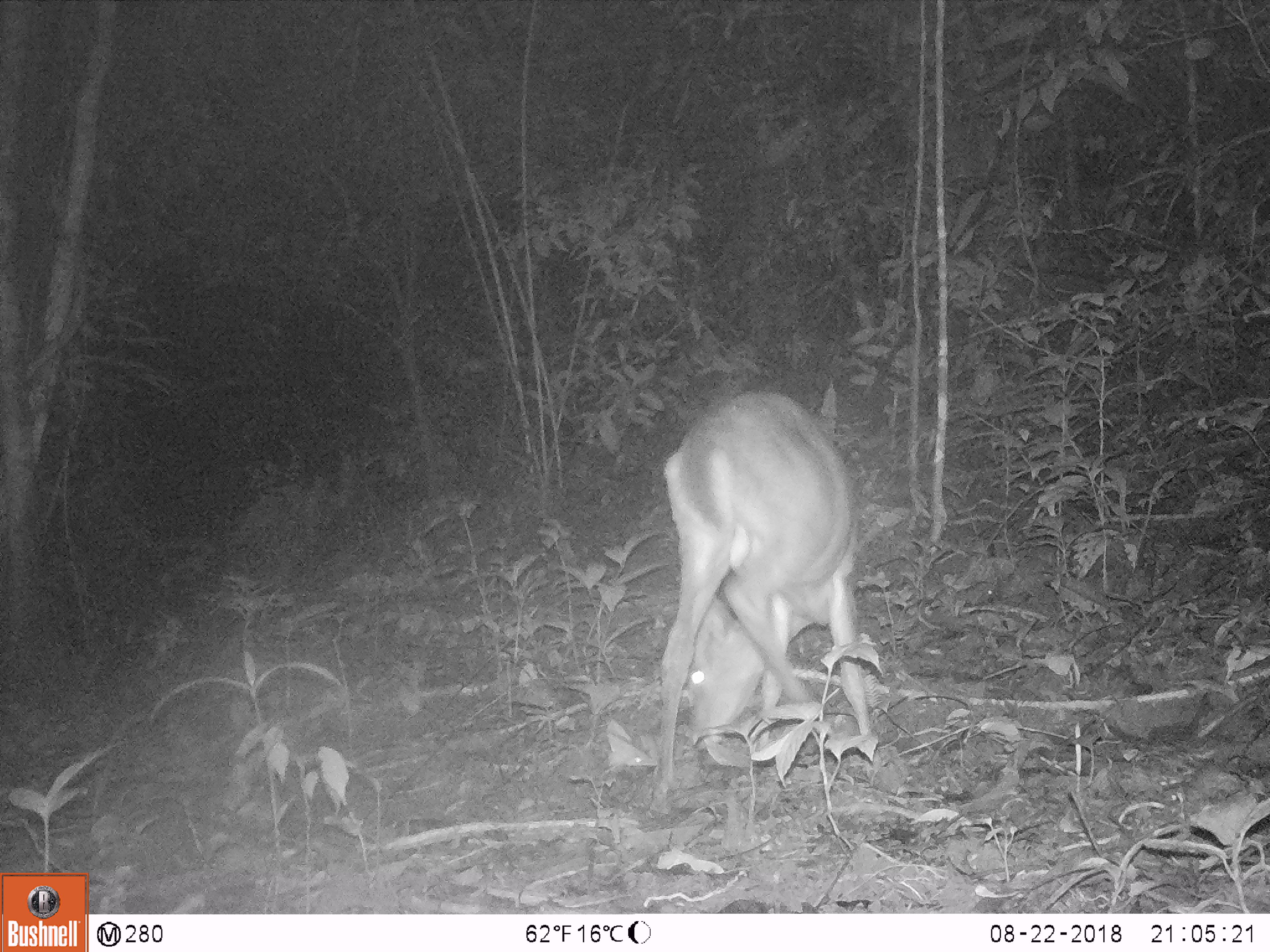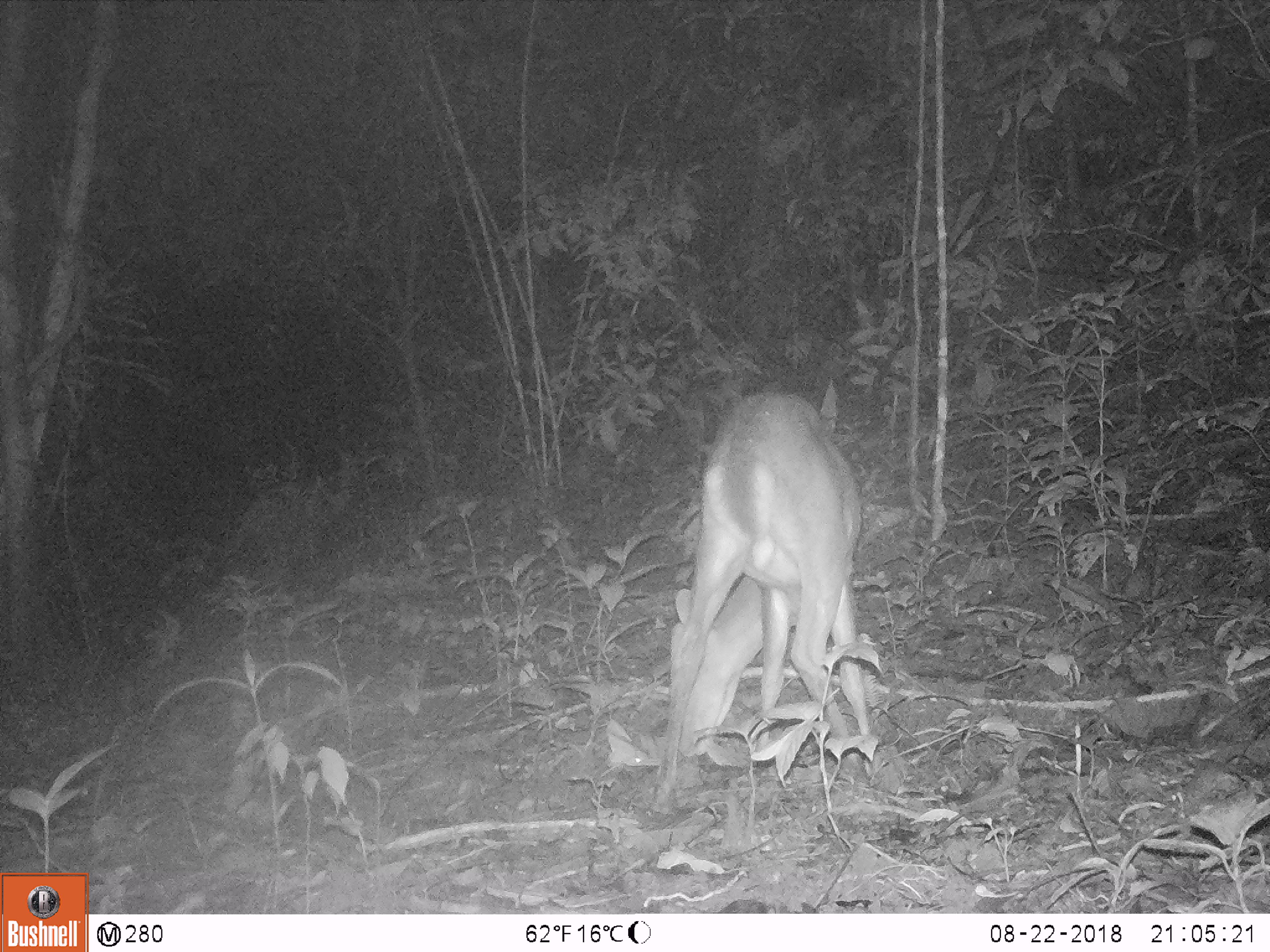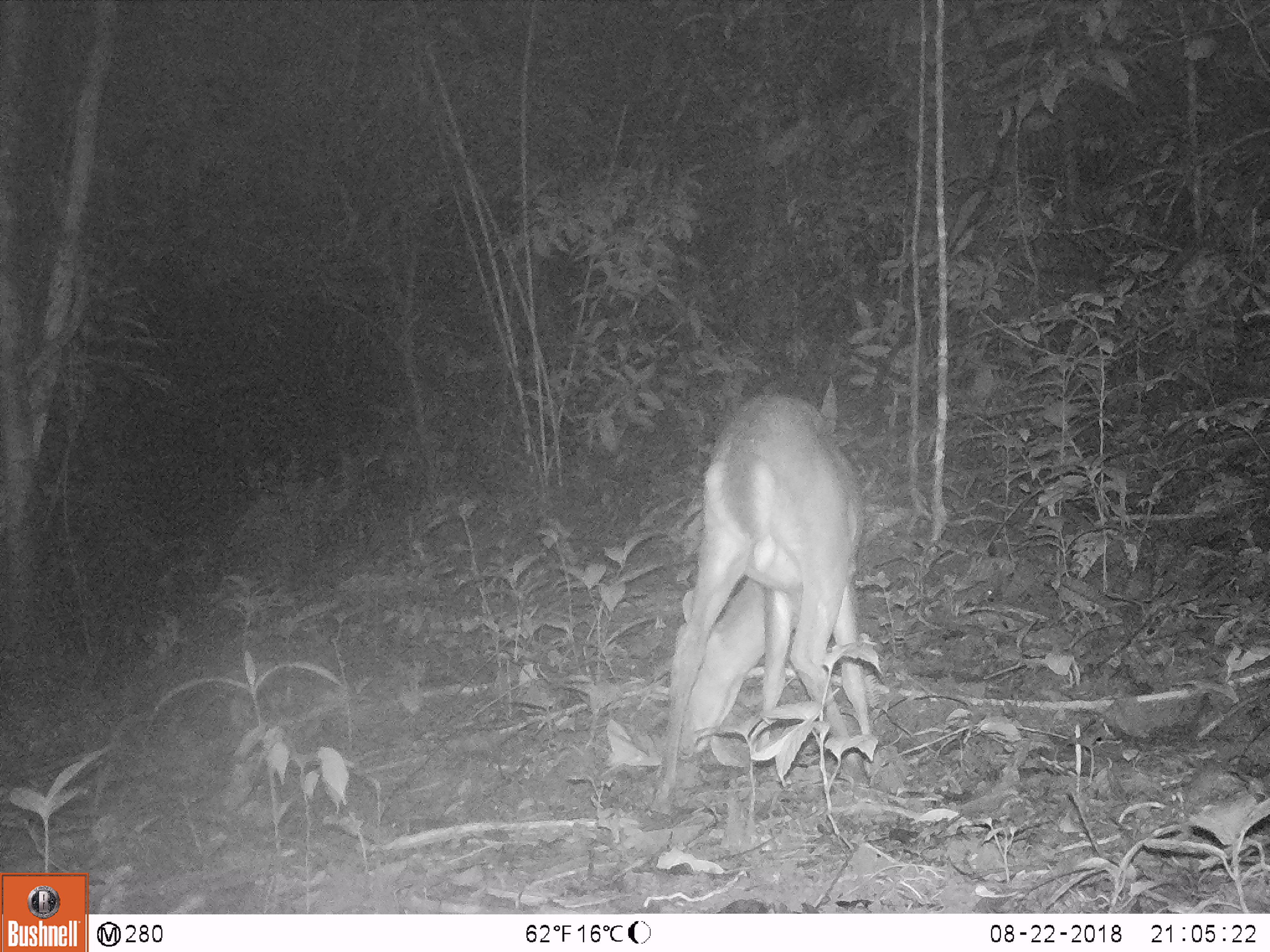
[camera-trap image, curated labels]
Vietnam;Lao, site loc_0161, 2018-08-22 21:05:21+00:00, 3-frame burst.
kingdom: Animalia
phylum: Chordata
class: Mammalia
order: Artiodactyla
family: Cervidae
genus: Muntiacus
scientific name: Muntiacus vuquangensis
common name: large-antlered muntjac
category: large antlered muntjac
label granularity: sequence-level